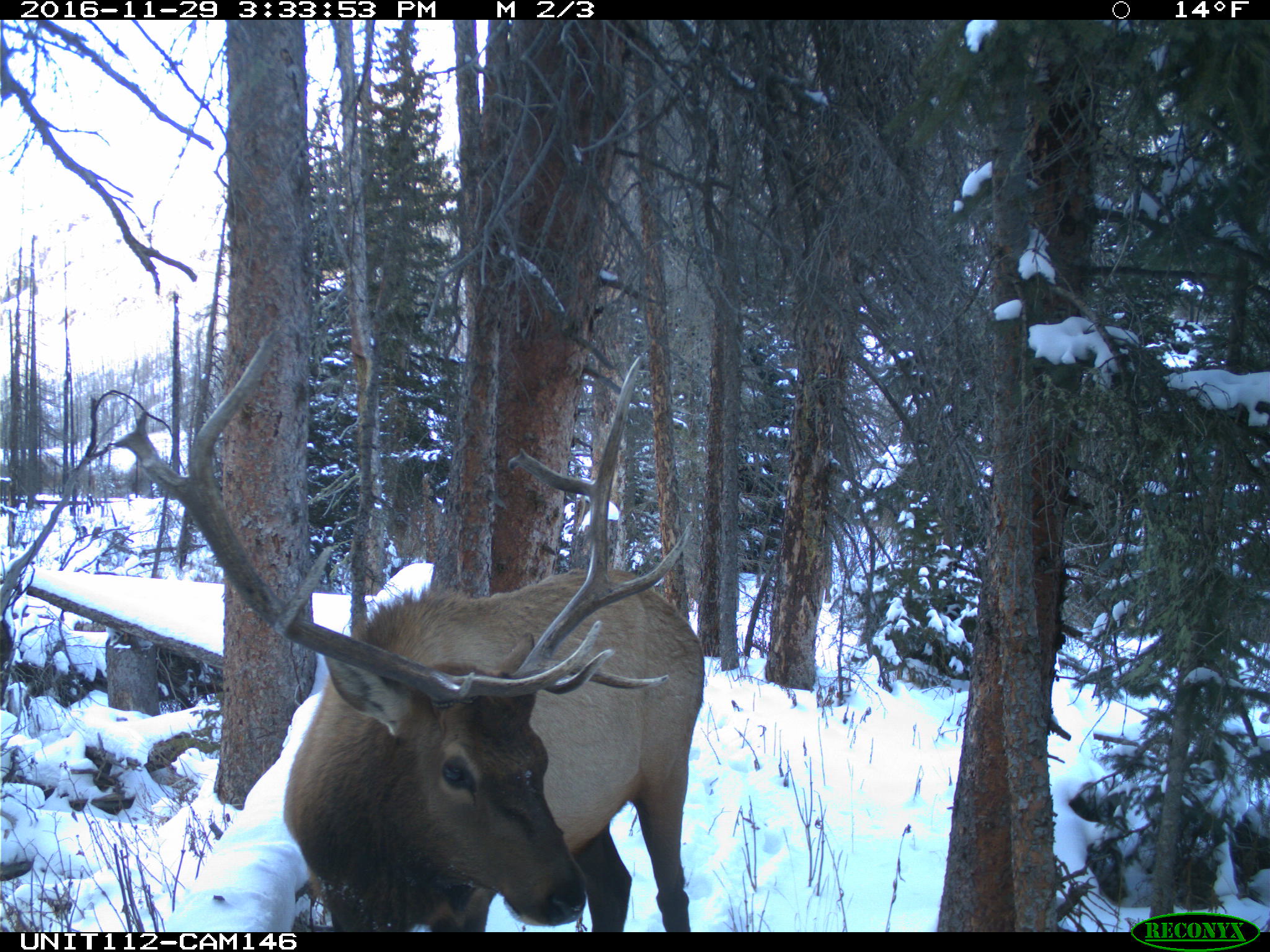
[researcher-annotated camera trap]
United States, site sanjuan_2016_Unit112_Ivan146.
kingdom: Animalia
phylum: Chordata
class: Mammalia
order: Artiodactyla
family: Cervidae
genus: Cervus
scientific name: Cervus elaphus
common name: red deer